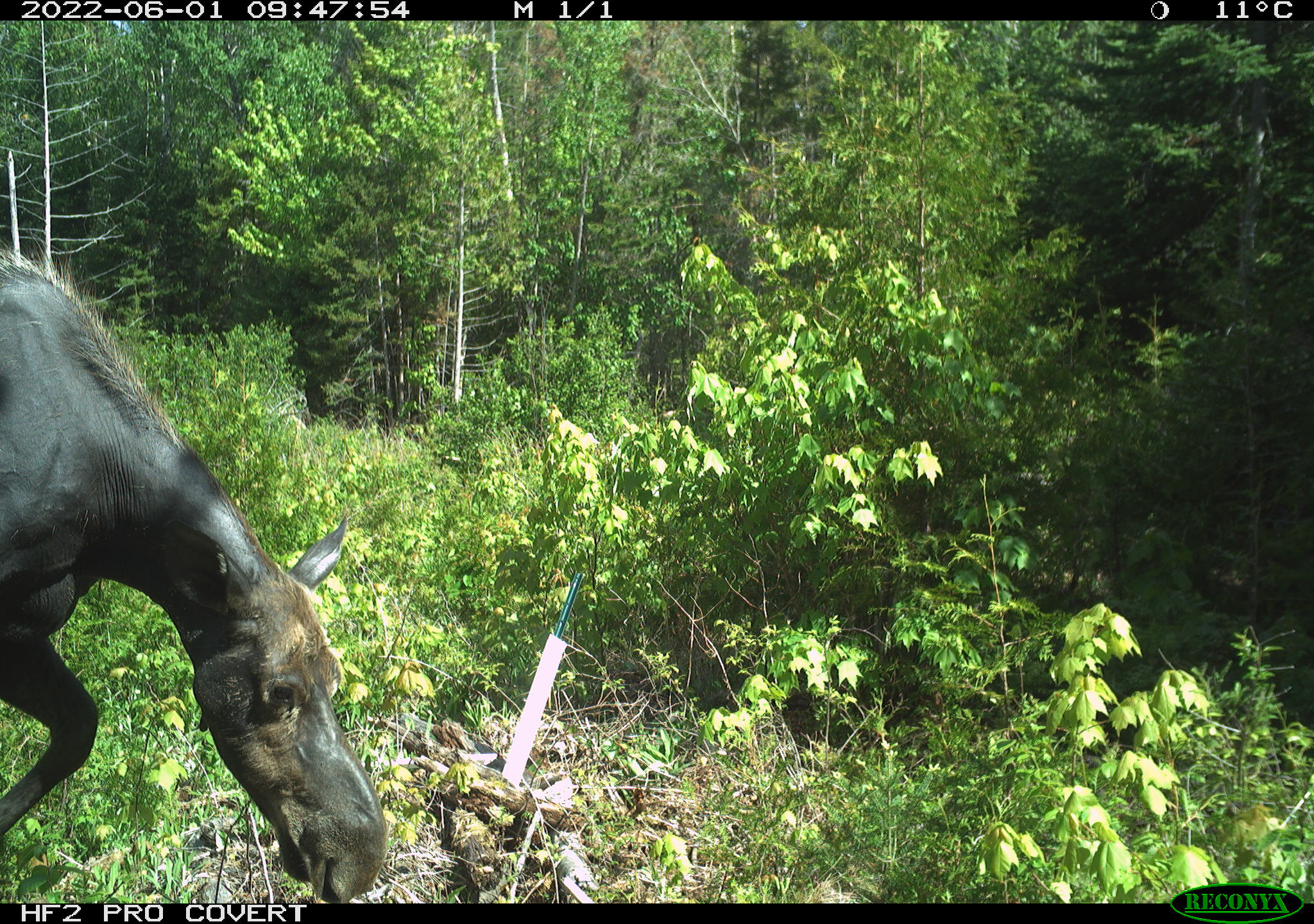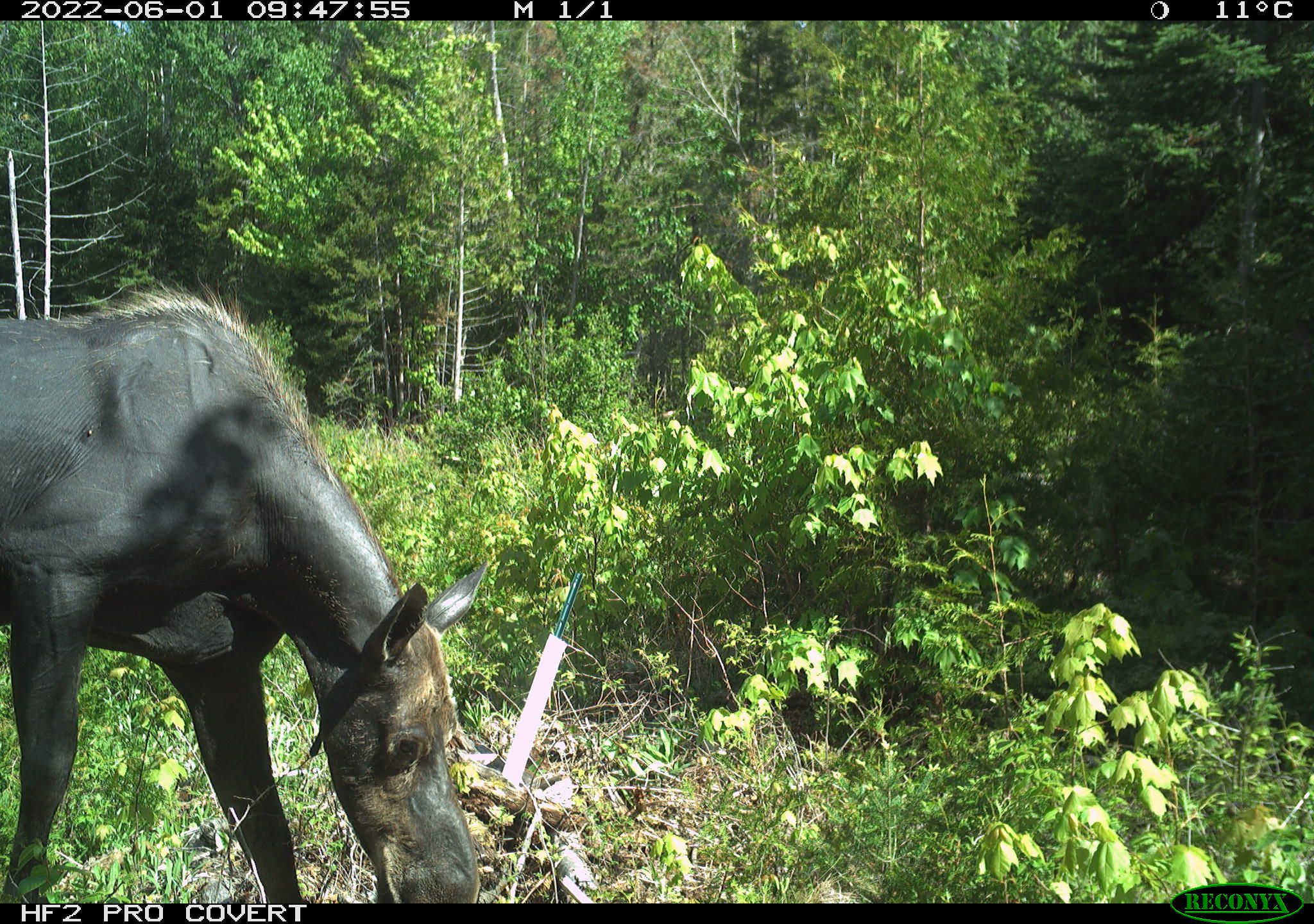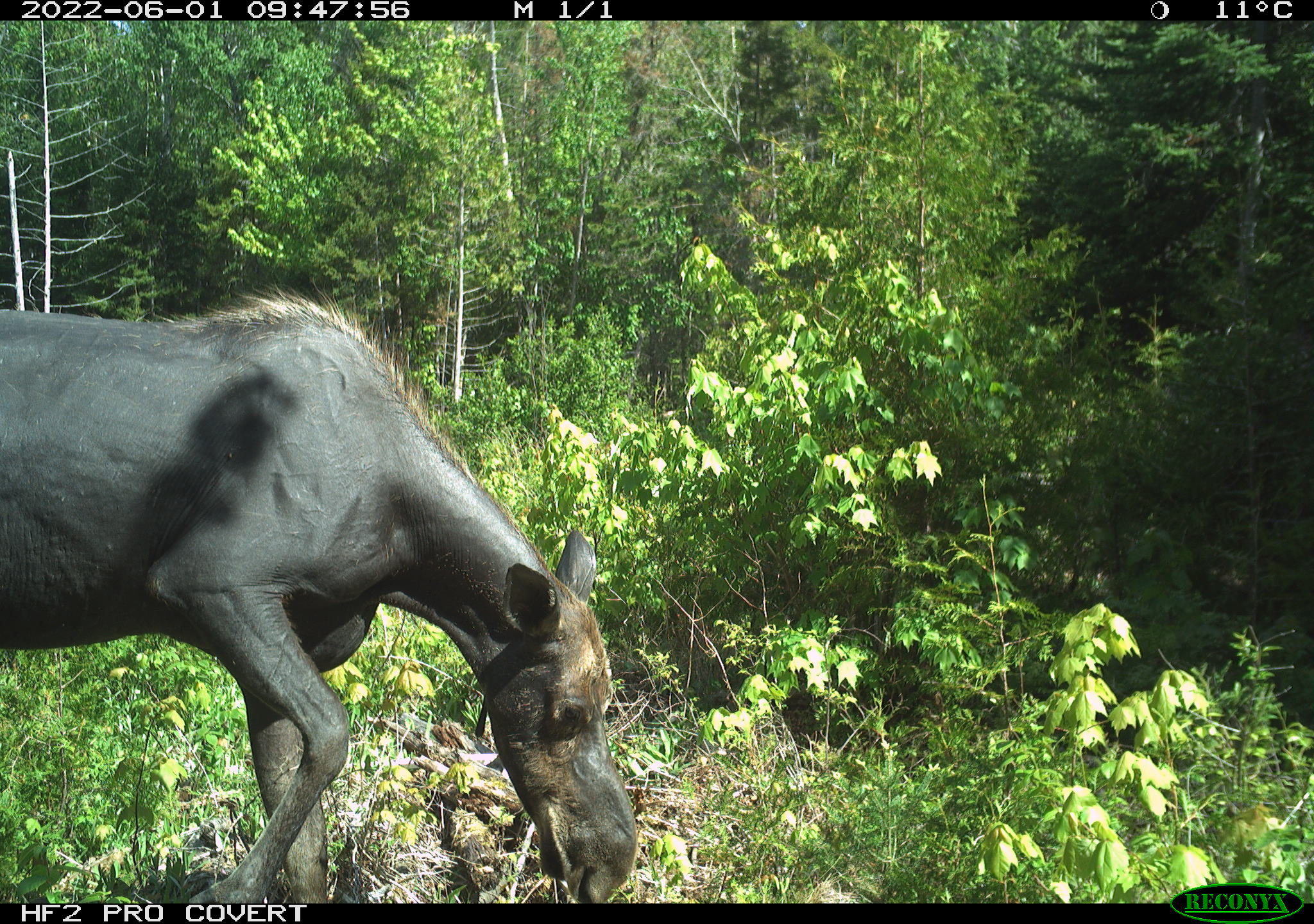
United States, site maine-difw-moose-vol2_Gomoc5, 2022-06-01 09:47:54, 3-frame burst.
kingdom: Animalia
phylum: Chordata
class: Mammalia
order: Artiodactyla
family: Cervidae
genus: Alces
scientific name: Alces alces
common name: moose